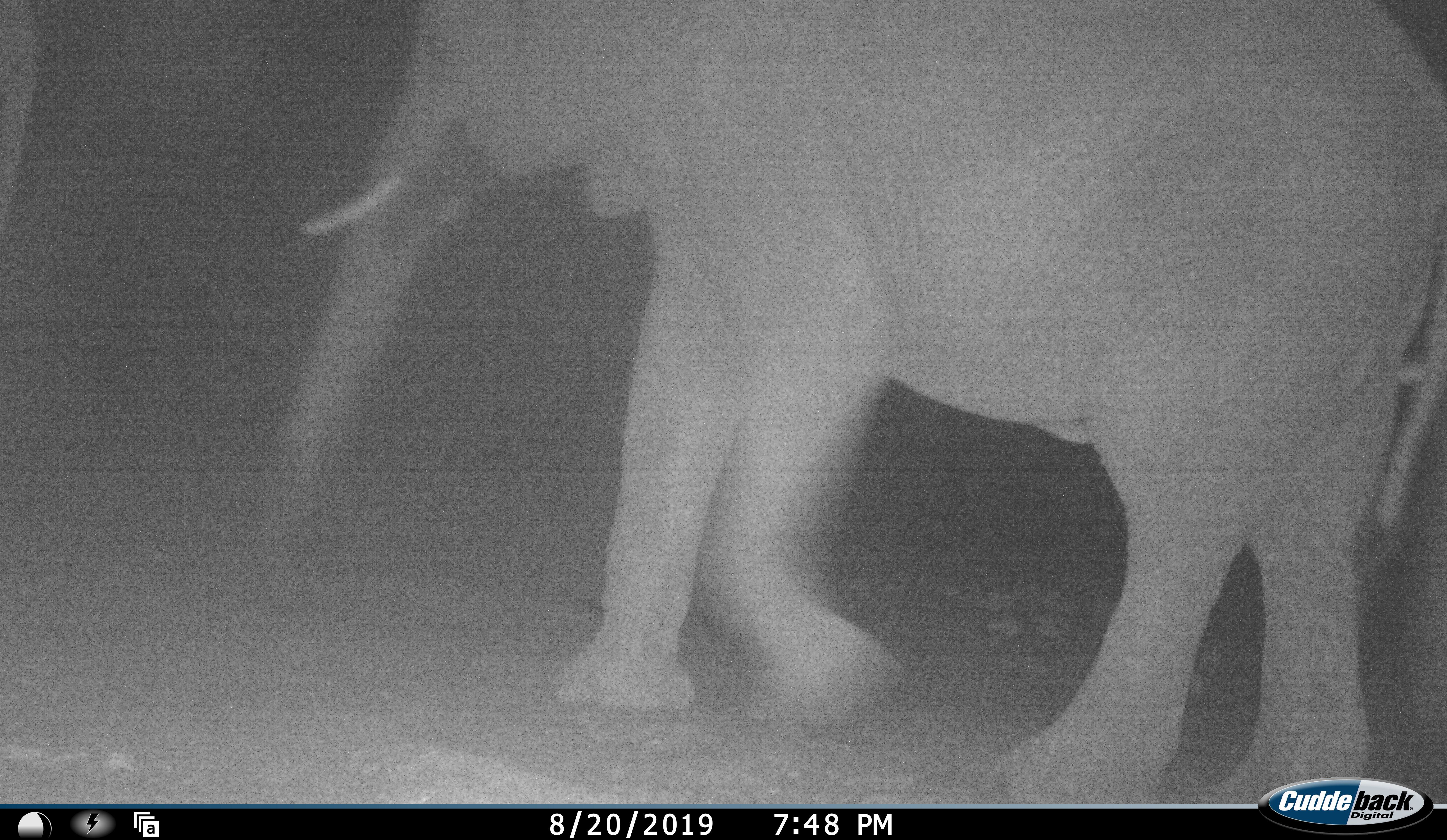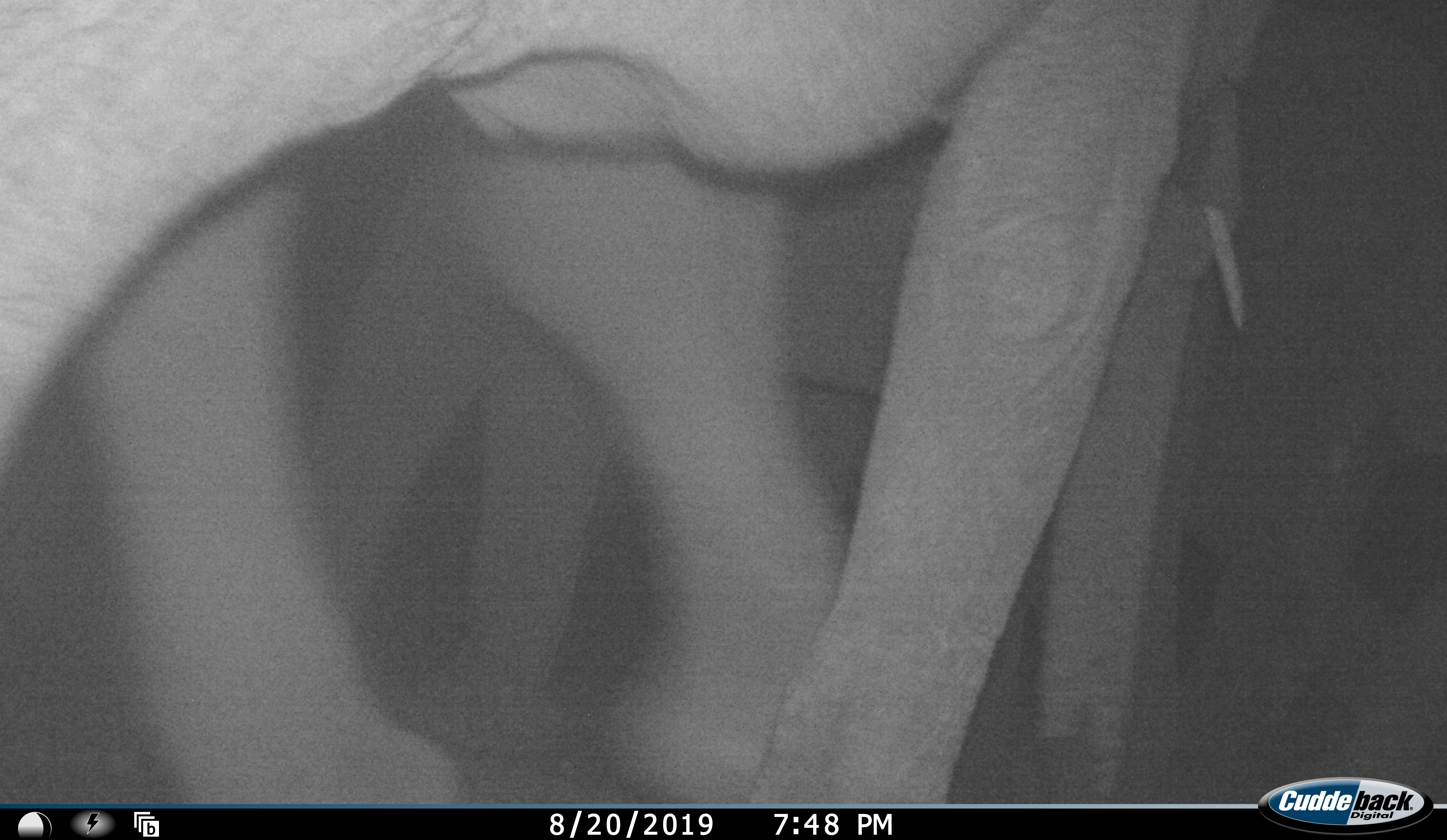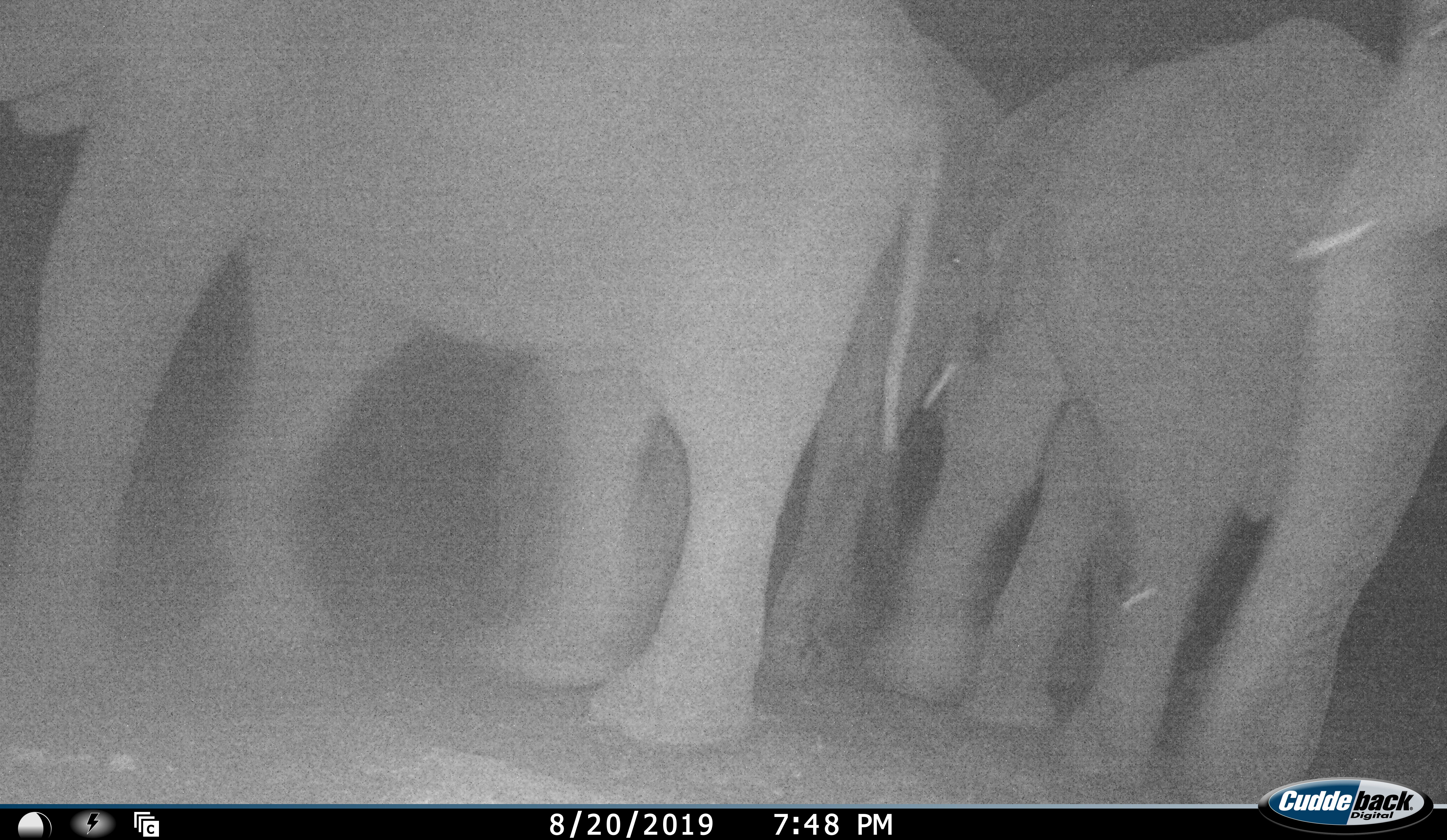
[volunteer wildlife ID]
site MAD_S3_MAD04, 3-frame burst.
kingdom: Animalia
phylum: Chordata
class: Mammalia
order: Proboscidea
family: Elephantidae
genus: Loxodonta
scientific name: Loxodonta africana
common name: african bush elephant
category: elephant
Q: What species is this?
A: Elephant (african bush elephant) (Loxodonta africana).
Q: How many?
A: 5.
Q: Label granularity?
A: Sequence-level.